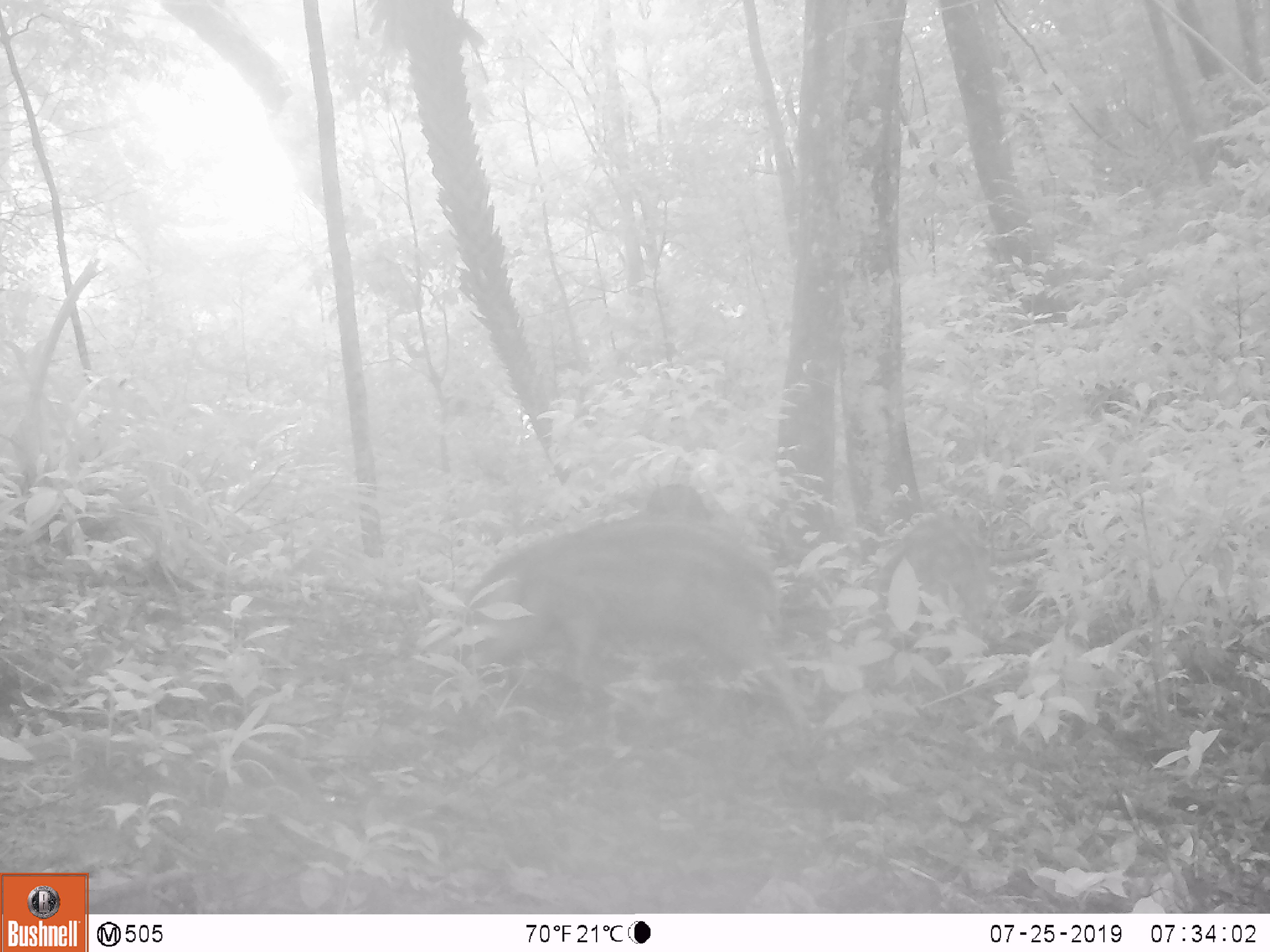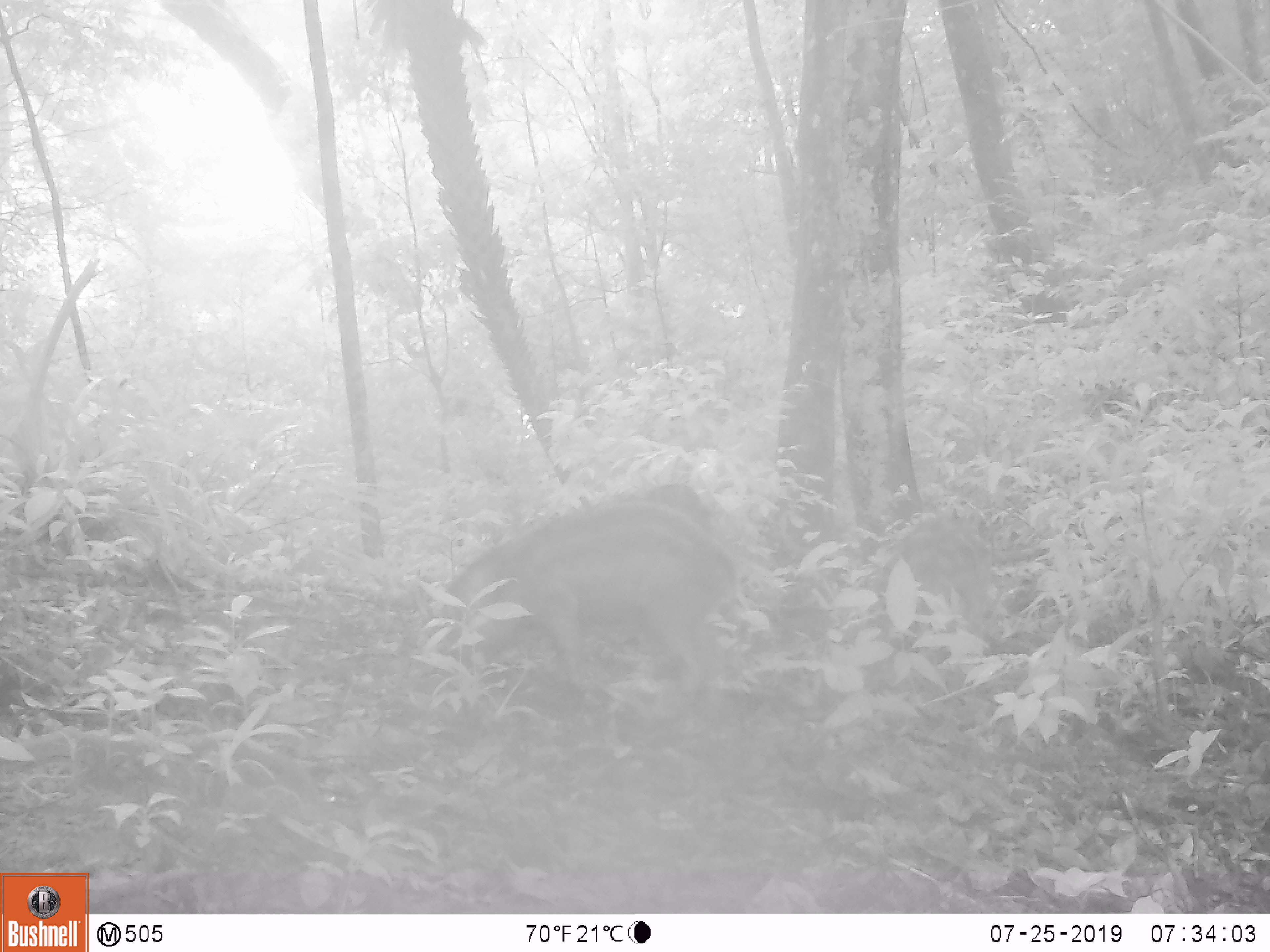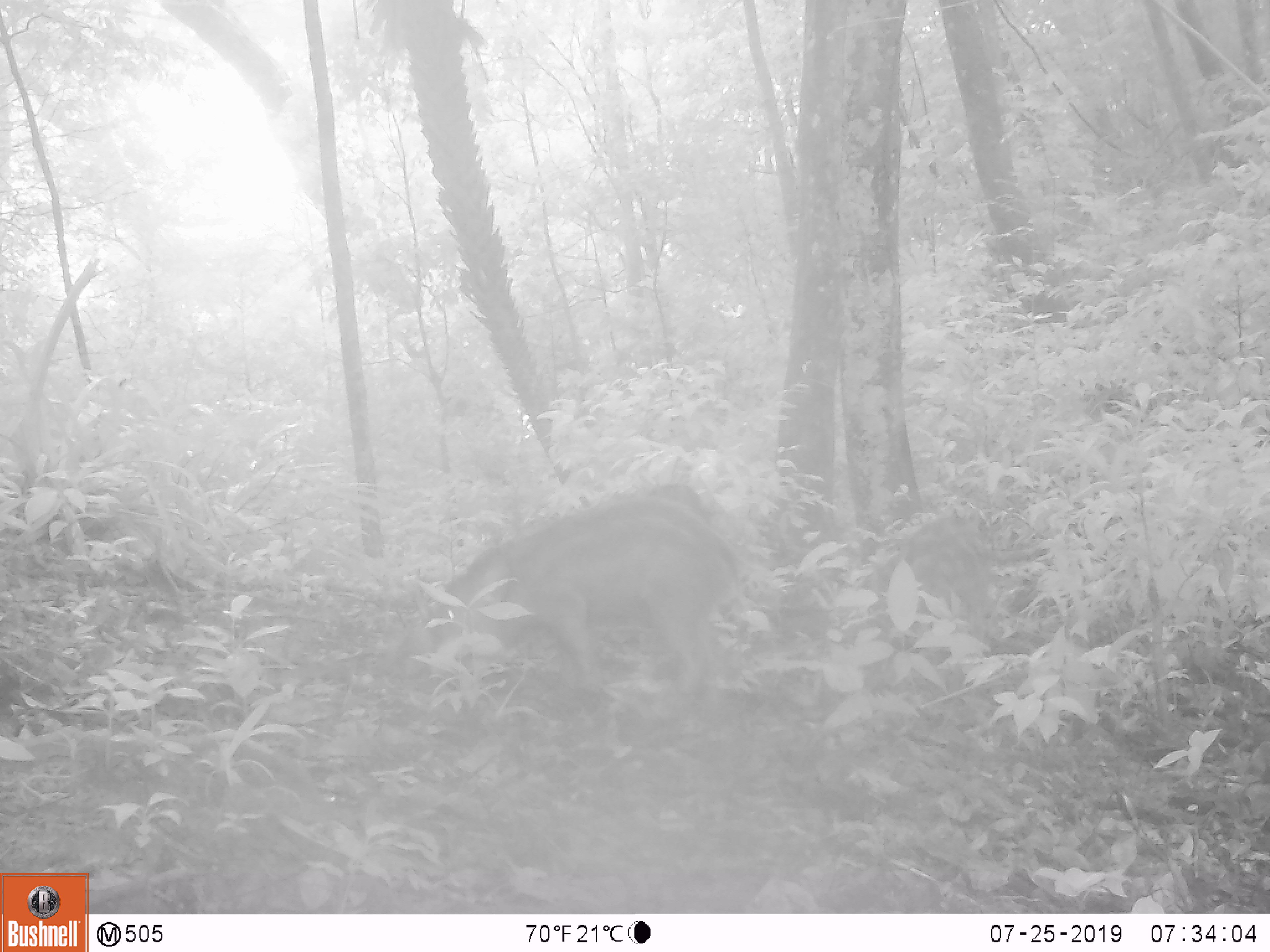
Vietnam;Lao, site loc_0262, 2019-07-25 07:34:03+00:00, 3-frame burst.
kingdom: Animalia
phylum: Chordata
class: Mammalia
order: Artiodactyla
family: Suidae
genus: Sus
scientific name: Sus scrofa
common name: eurasian wild pig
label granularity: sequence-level